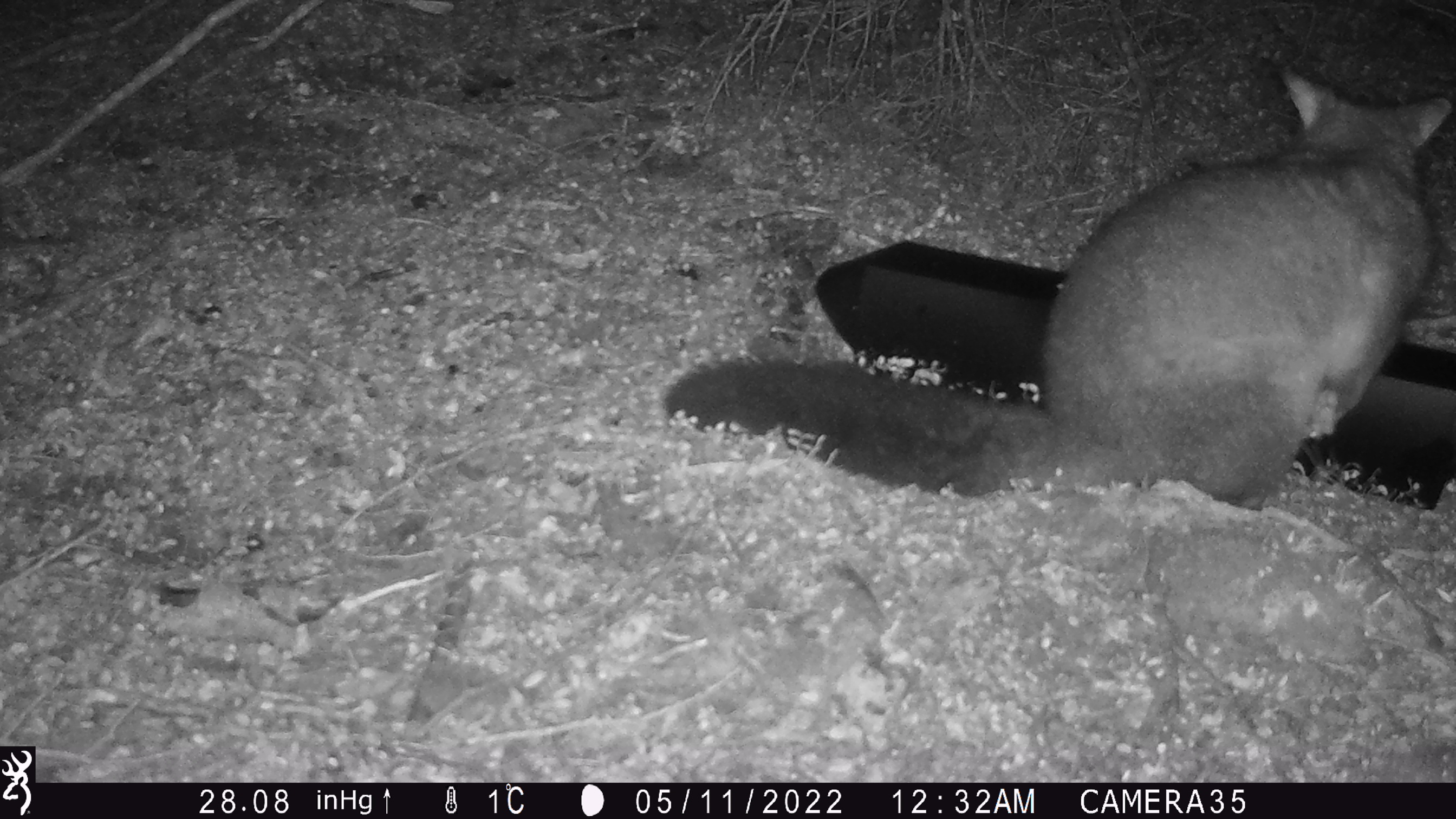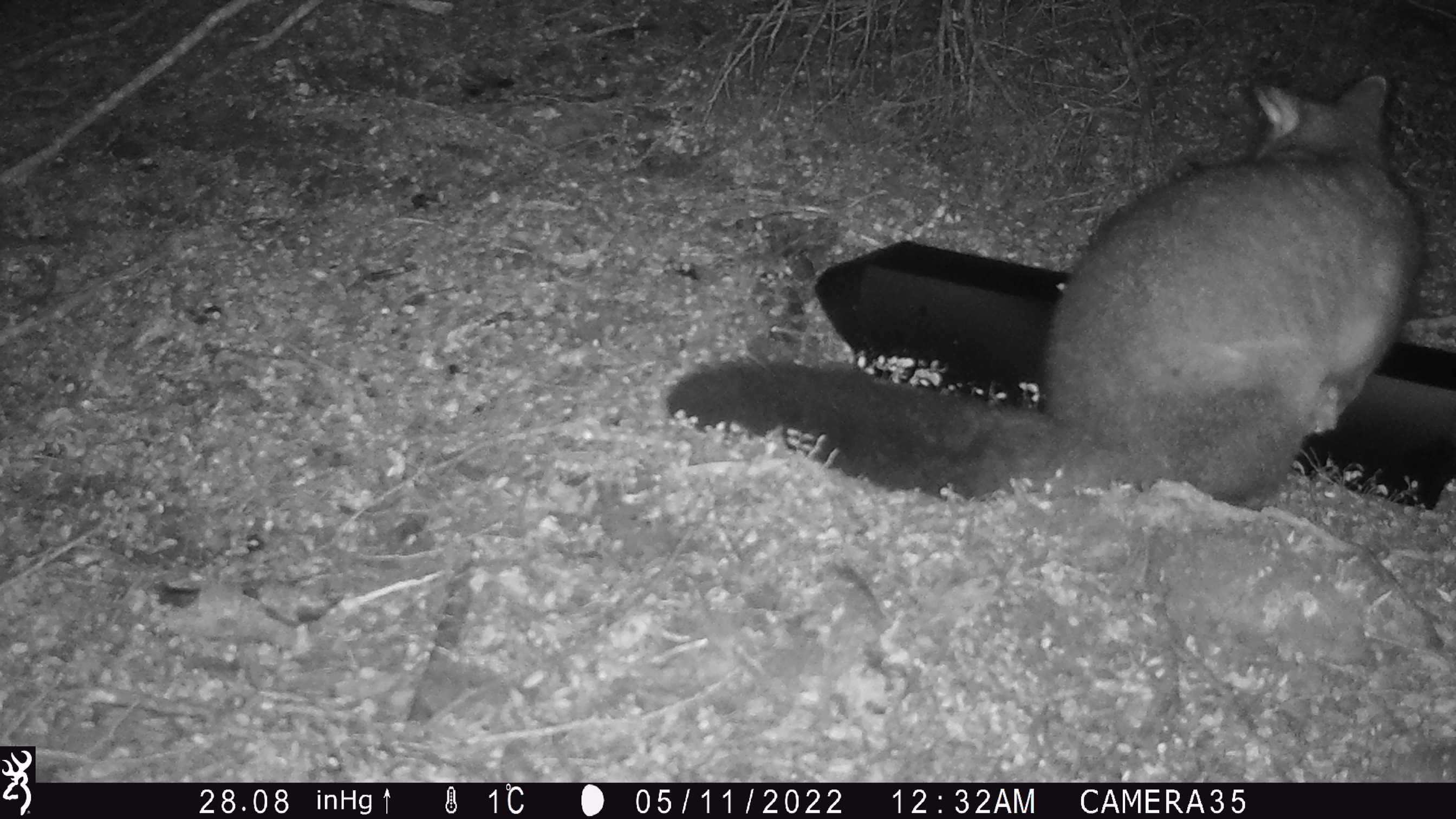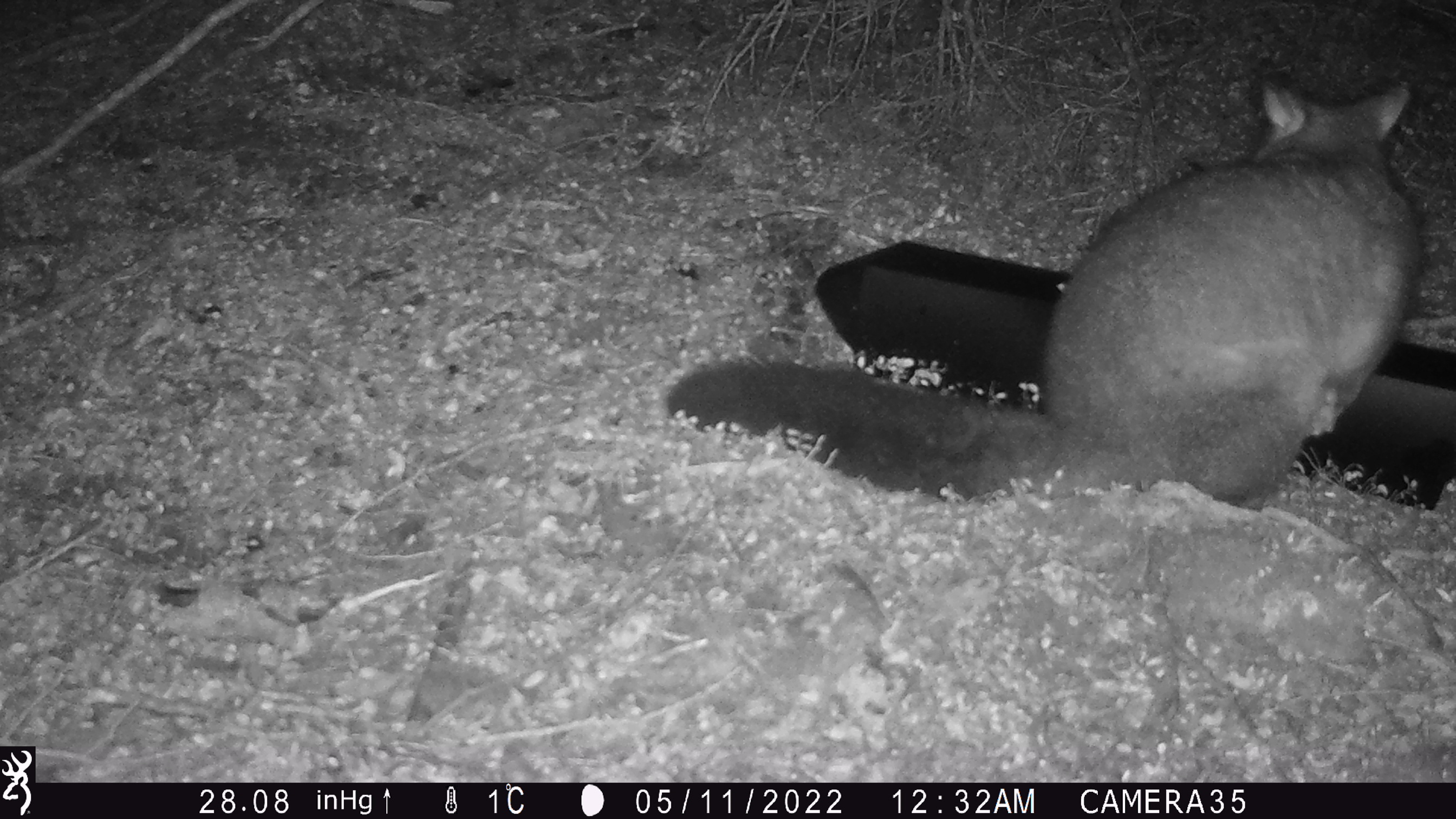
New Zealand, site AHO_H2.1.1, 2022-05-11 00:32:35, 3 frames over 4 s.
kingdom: Animalia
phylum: Chordata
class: Mammalia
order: Diprotodontia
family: Phalangeridae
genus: Trichosurus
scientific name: Trichosurus vulpecula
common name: common brushtail possum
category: possum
Possum (common brushtail possum) (Trichosurus vulpecula).